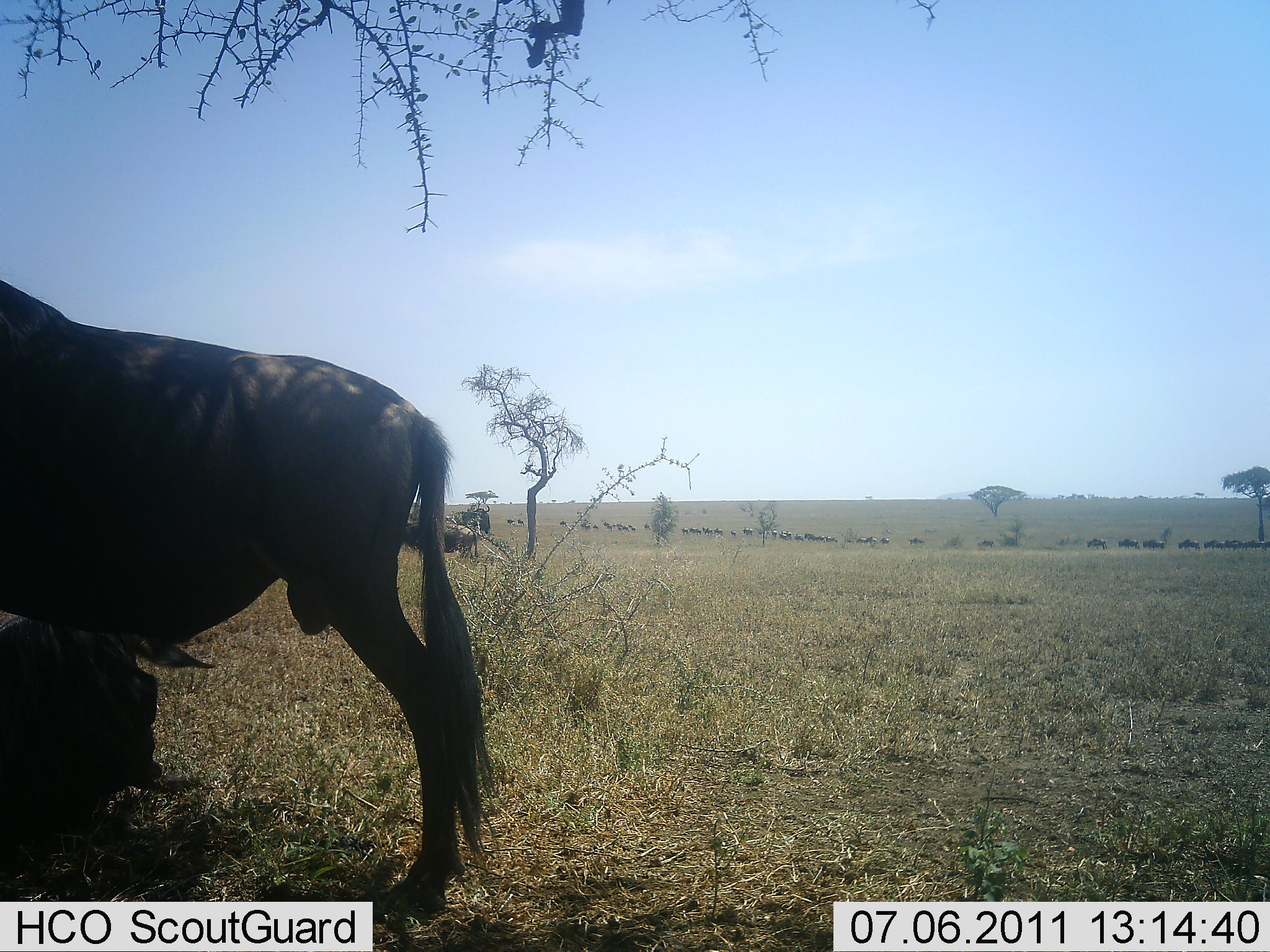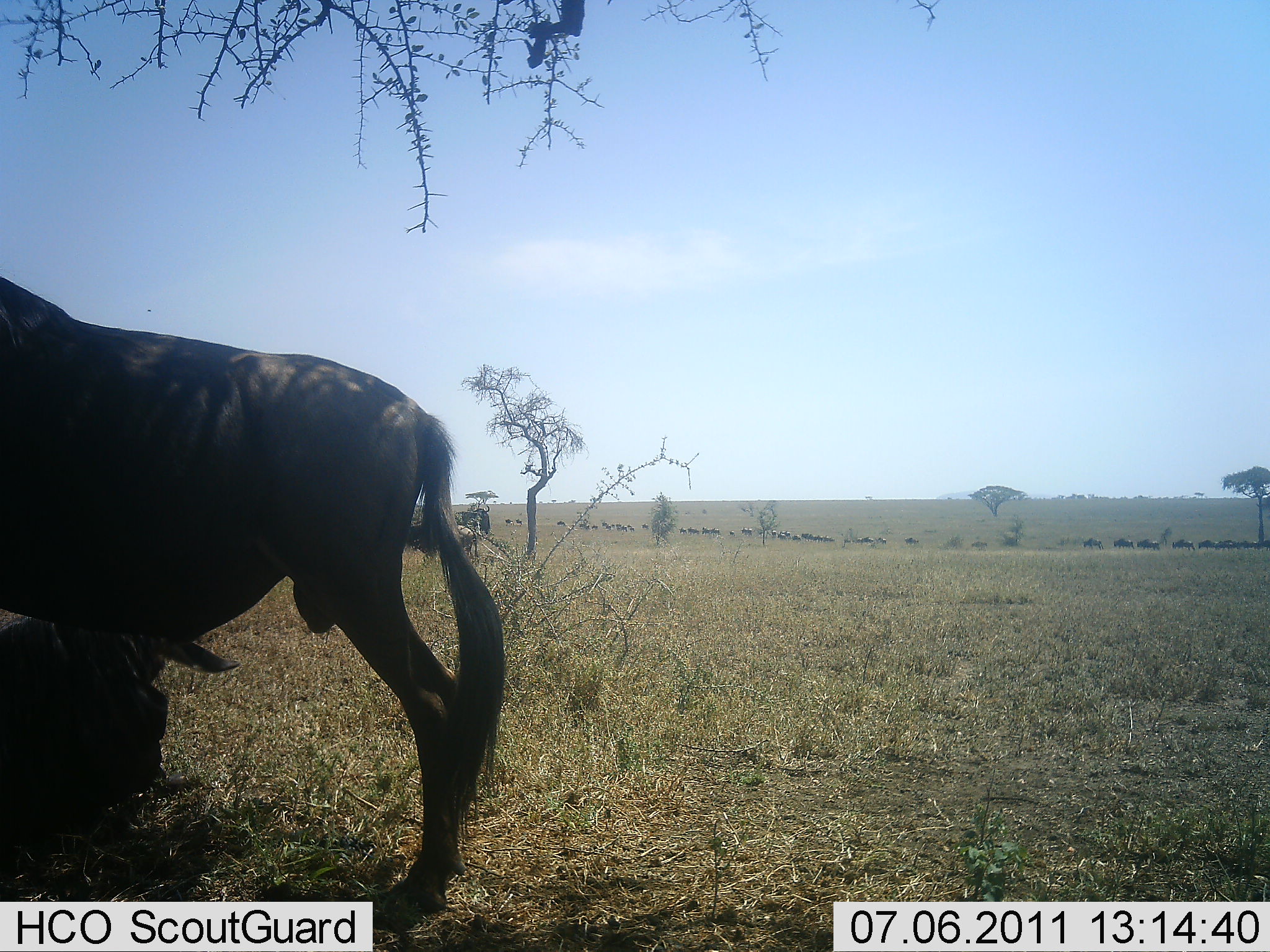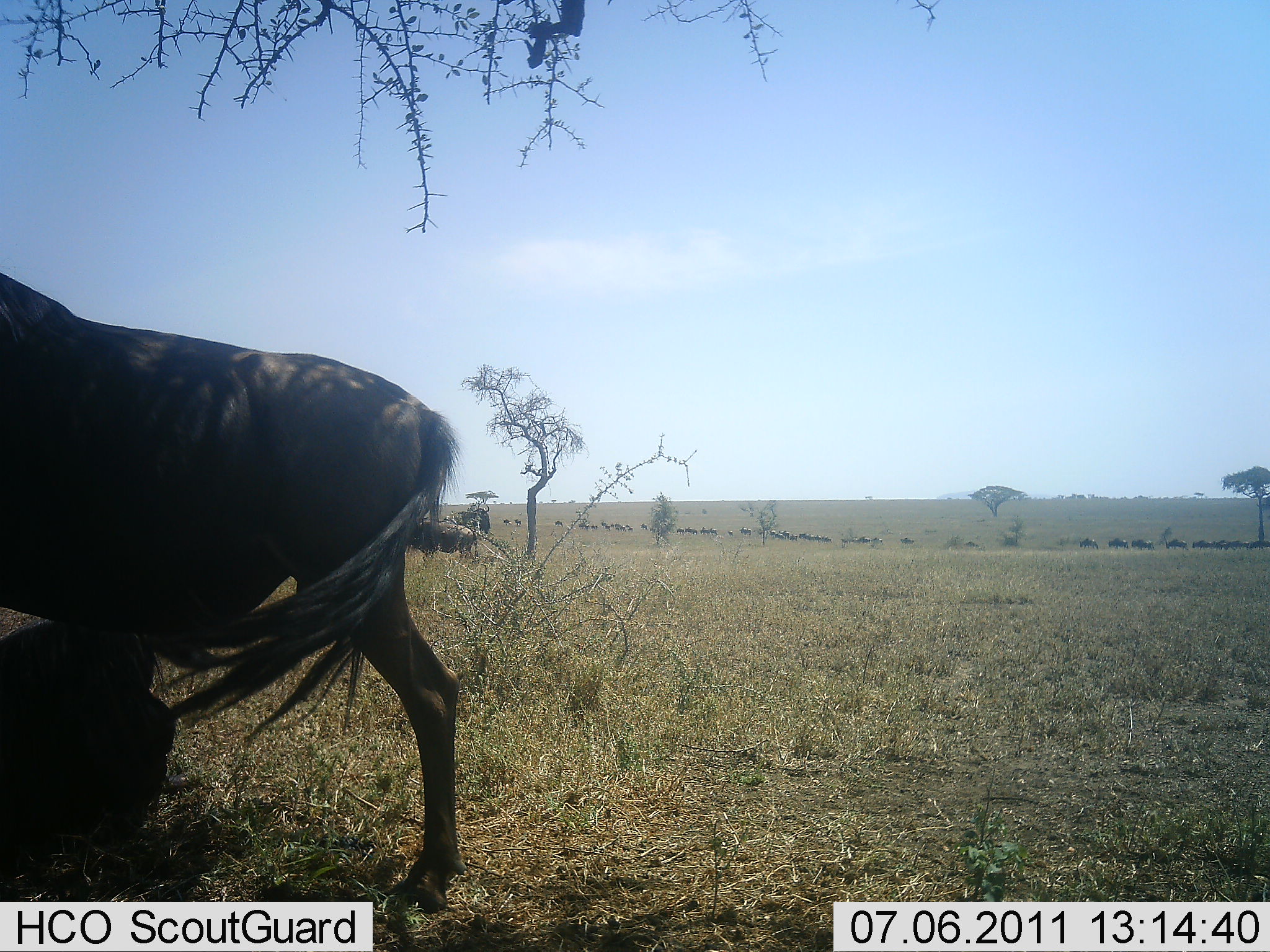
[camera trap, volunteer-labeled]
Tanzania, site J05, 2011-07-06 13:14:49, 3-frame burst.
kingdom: Animalia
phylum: Chordata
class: Mammalia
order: Artiodactyla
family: Bovidae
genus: Connochaetes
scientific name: Connochaetes taurinus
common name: blue wildebeest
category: wildebeest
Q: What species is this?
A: Wildebeest (blue wildebeest) (Connochaetes taurinus).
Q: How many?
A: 3.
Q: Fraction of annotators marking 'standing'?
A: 79%.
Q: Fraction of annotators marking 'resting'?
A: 64%.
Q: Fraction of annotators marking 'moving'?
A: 43%.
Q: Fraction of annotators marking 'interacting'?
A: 7%.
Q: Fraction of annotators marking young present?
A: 0%.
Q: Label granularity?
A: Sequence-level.